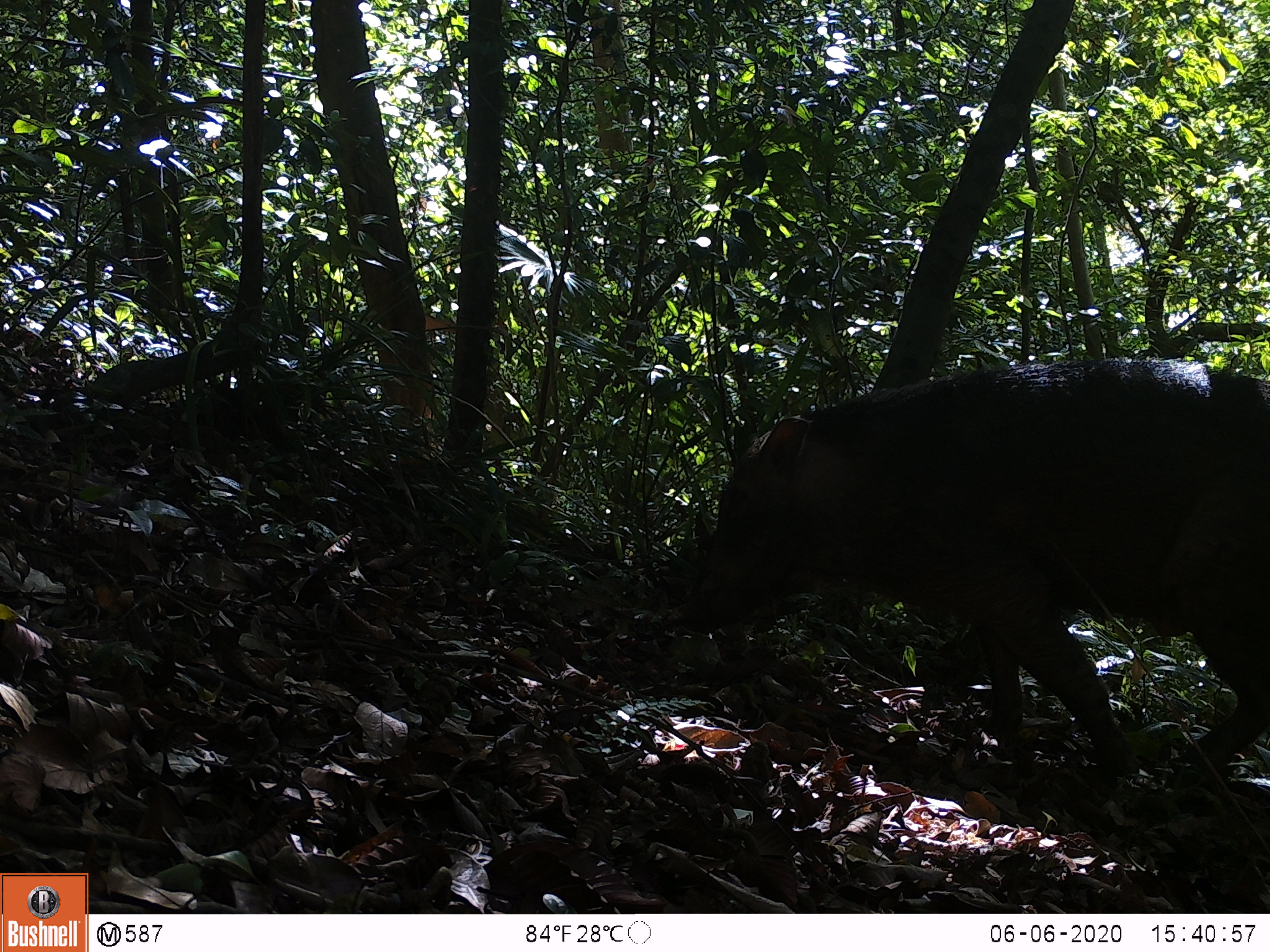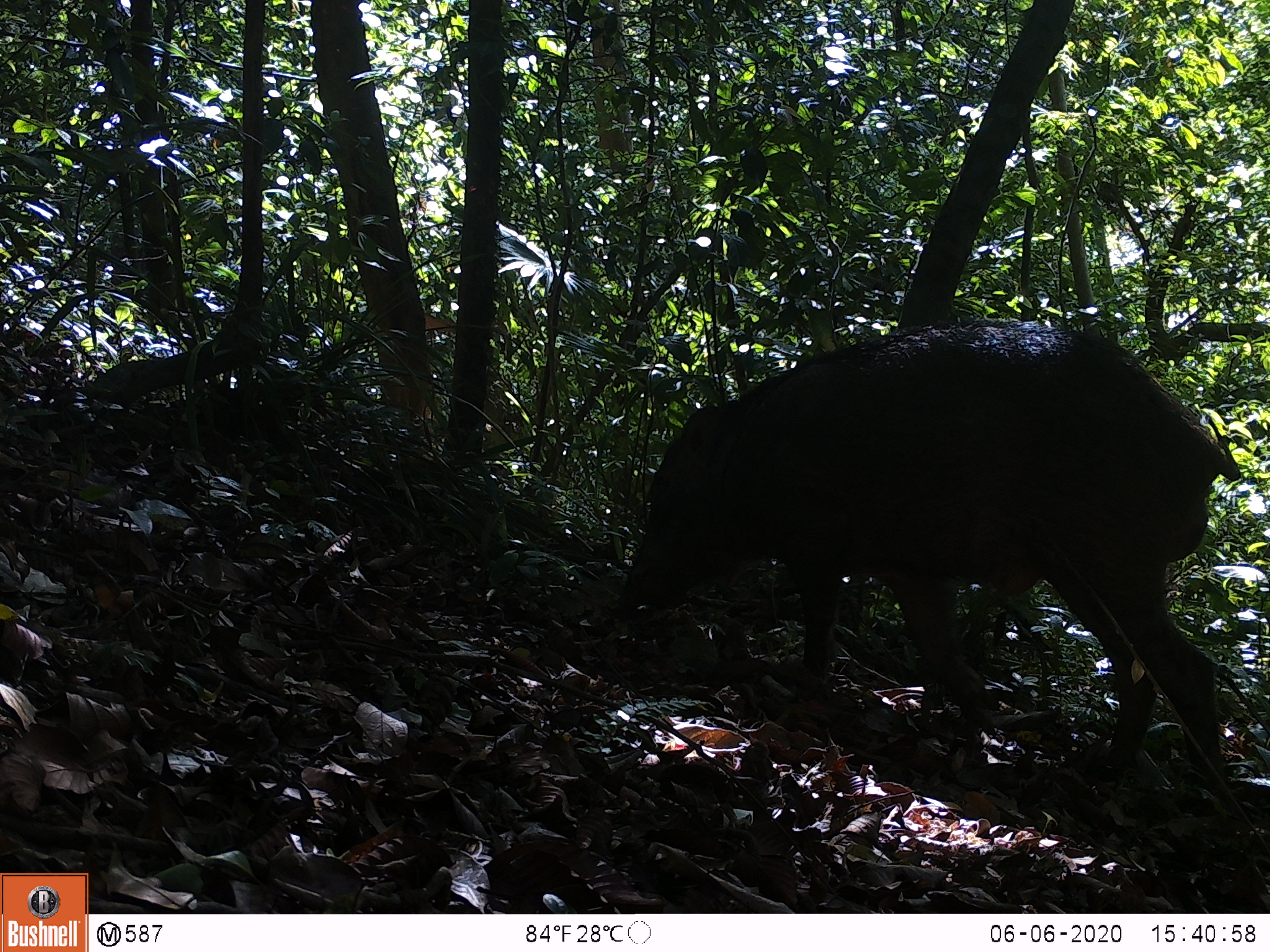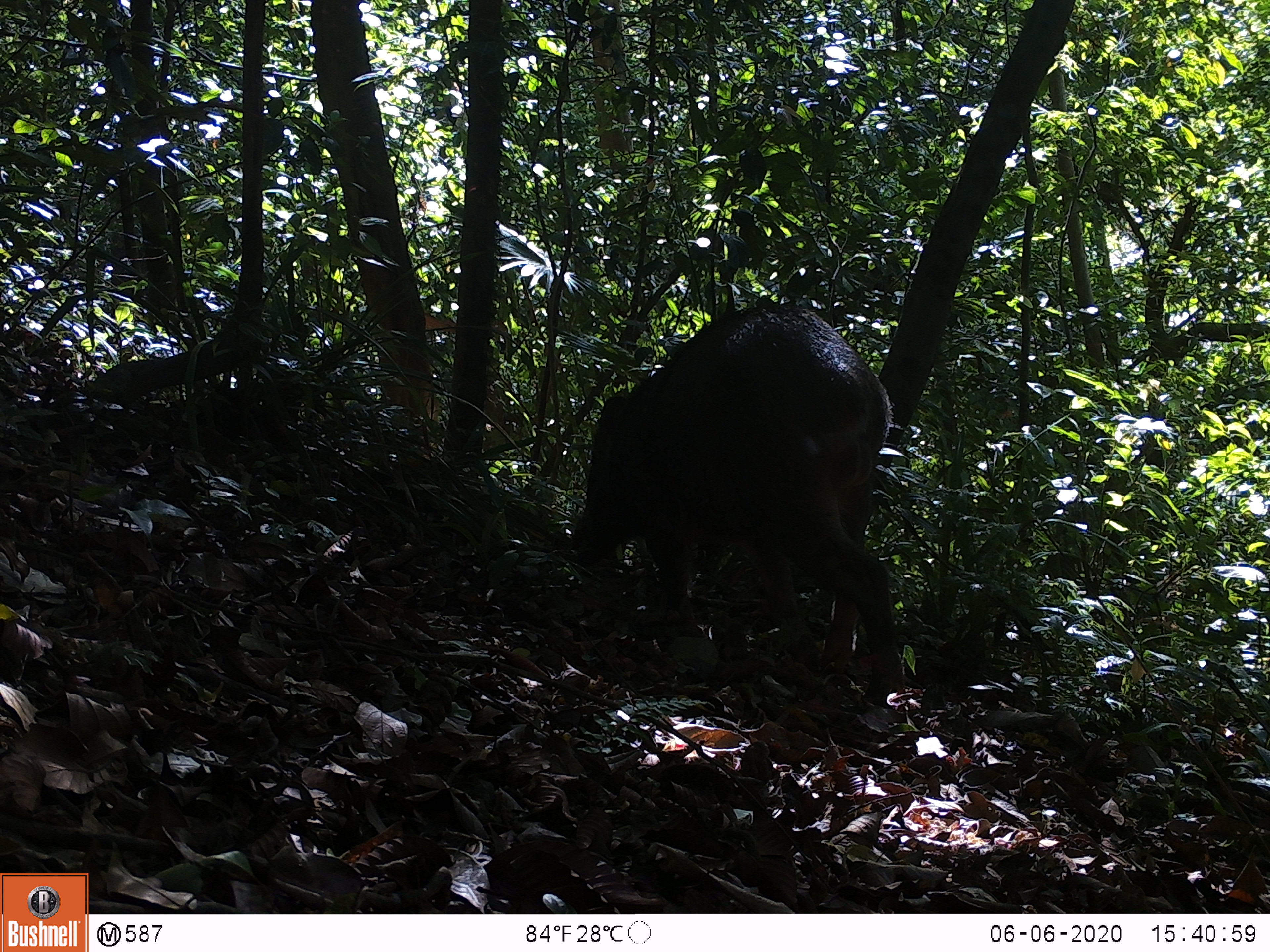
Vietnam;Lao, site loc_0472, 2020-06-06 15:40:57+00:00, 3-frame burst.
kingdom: Animalia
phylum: Chordata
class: Mammalia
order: Artiodactyla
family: Suidae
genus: Sus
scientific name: Sus scrofa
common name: eurasian wild pig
Eurasian wild pig (Sus scrofa). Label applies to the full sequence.